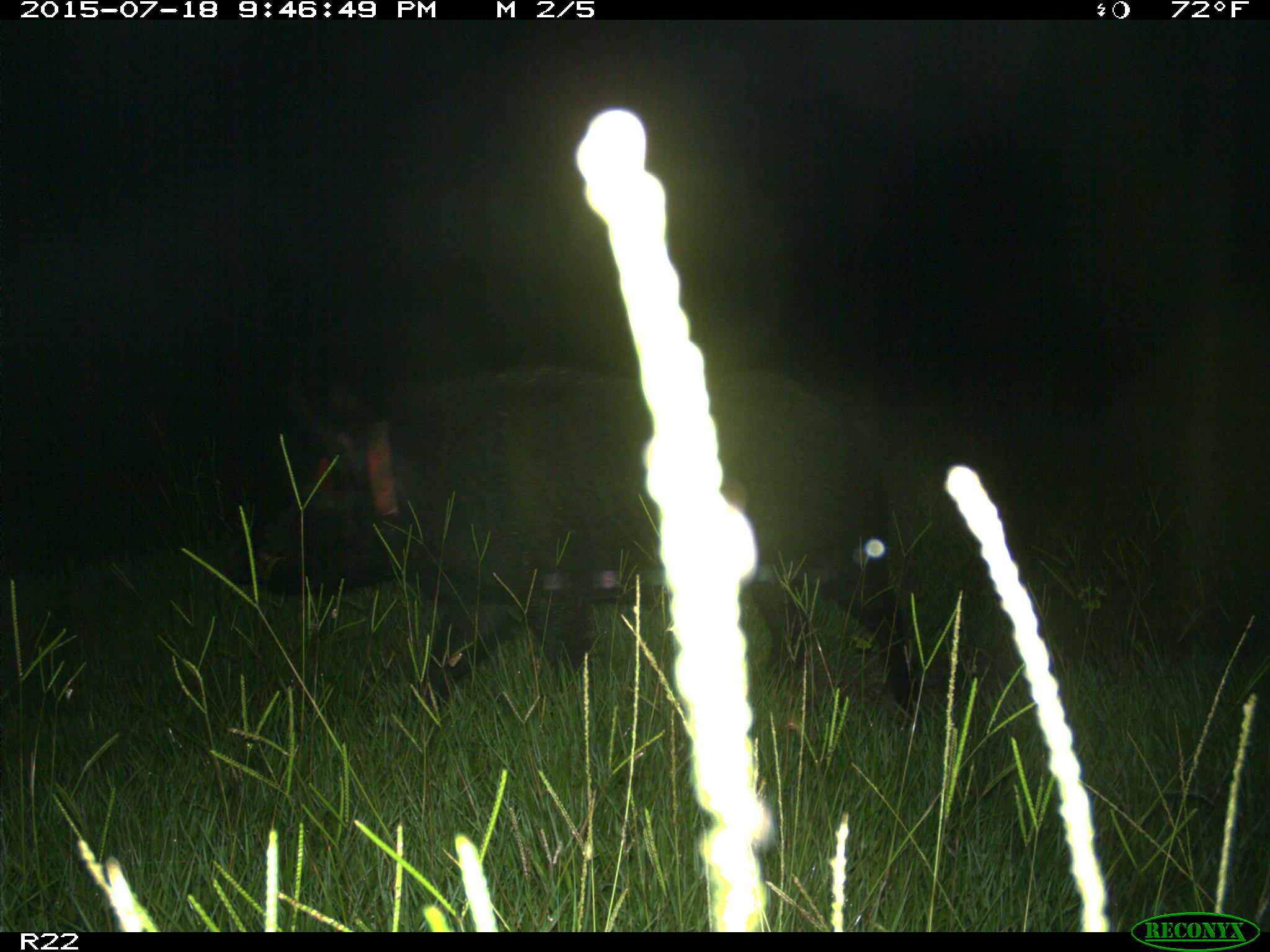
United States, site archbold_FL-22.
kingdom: Animalia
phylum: Chordata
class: Mammalia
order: Artiodactyla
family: Bovidae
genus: Bos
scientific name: Bos taurus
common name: domestic cow